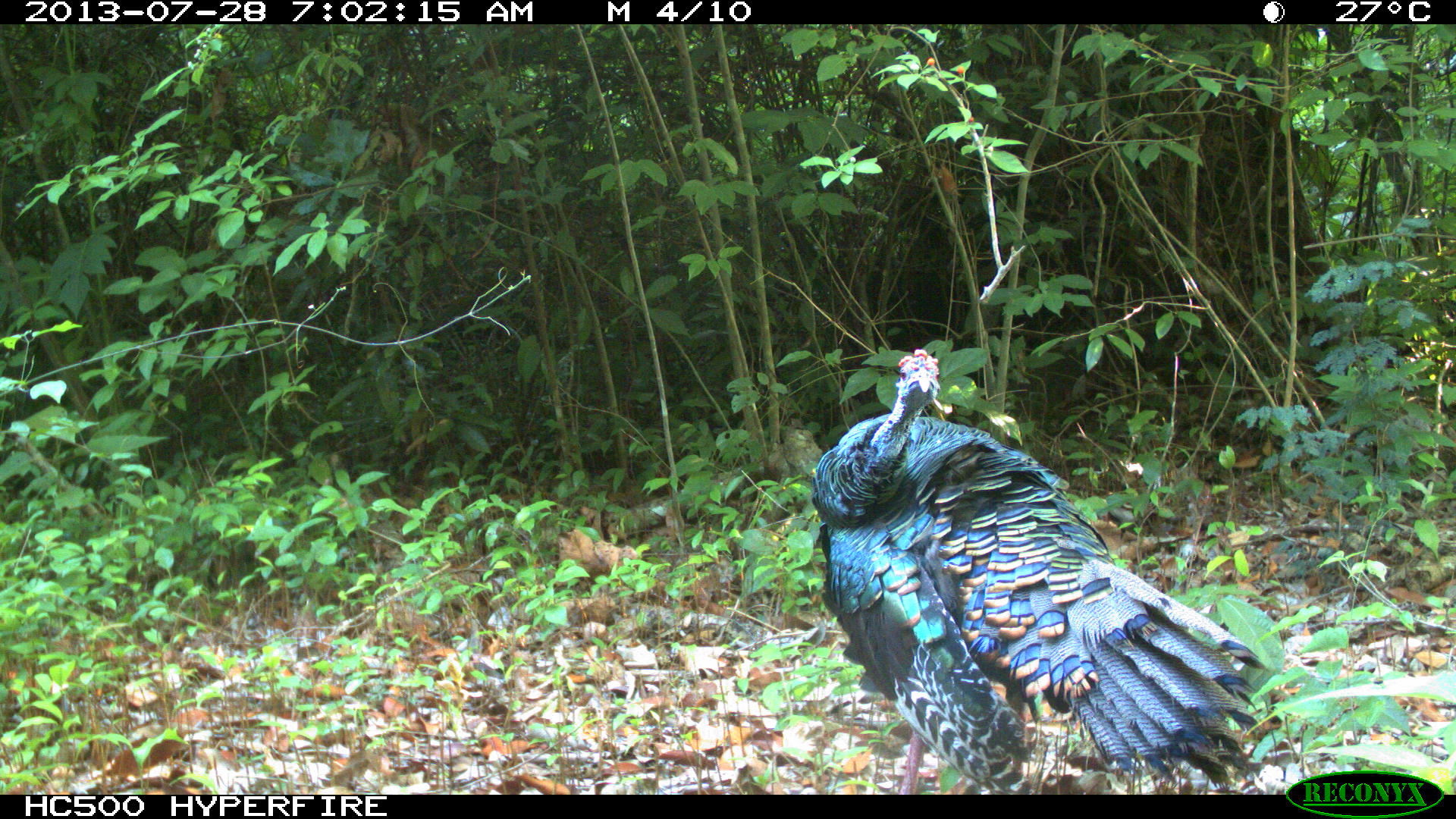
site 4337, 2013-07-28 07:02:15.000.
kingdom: Animalia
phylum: Chordata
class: Aves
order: Galliformes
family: Phasianidae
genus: Meleagris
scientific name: Meleagris ocellata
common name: ocellated turkey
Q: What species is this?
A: Meleagris ocellata (ocellated turkey).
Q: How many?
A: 1.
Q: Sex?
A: Male.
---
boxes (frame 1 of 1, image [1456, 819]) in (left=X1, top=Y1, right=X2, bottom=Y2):
meleagris ocellata: (left=811, top=347, right=1270, bottom=795)